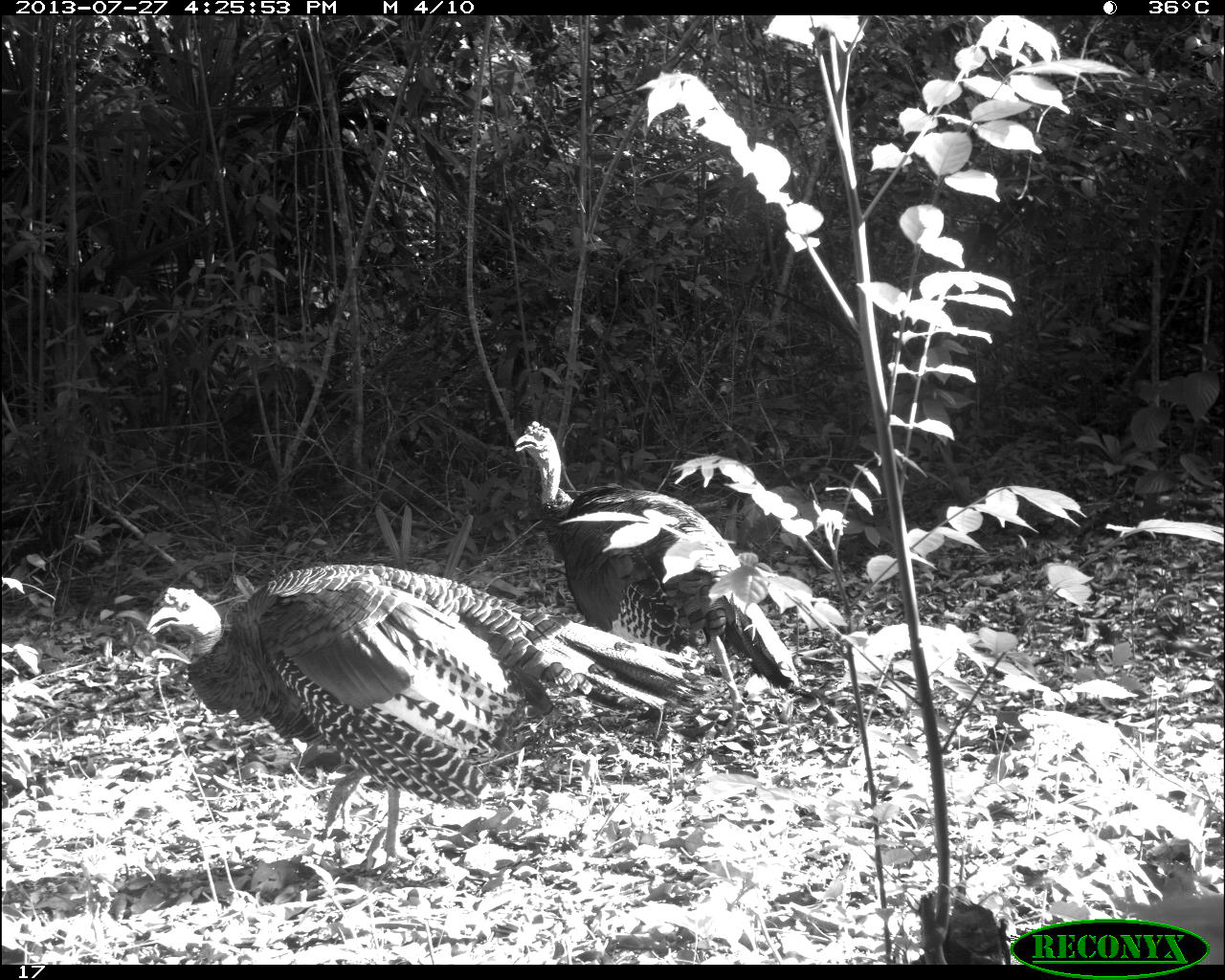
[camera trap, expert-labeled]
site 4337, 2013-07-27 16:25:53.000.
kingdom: Animalia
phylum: Chordata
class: Aves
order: Galliformes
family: Phasianidae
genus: Meleagris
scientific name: Meleagris ocellata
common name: ocellated turkey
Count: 2.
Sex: male.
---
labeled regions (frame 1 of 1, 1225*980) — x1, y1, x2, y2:
meleagris ocellata: 145, 563, 708, 866; 513, 420, 815, 739